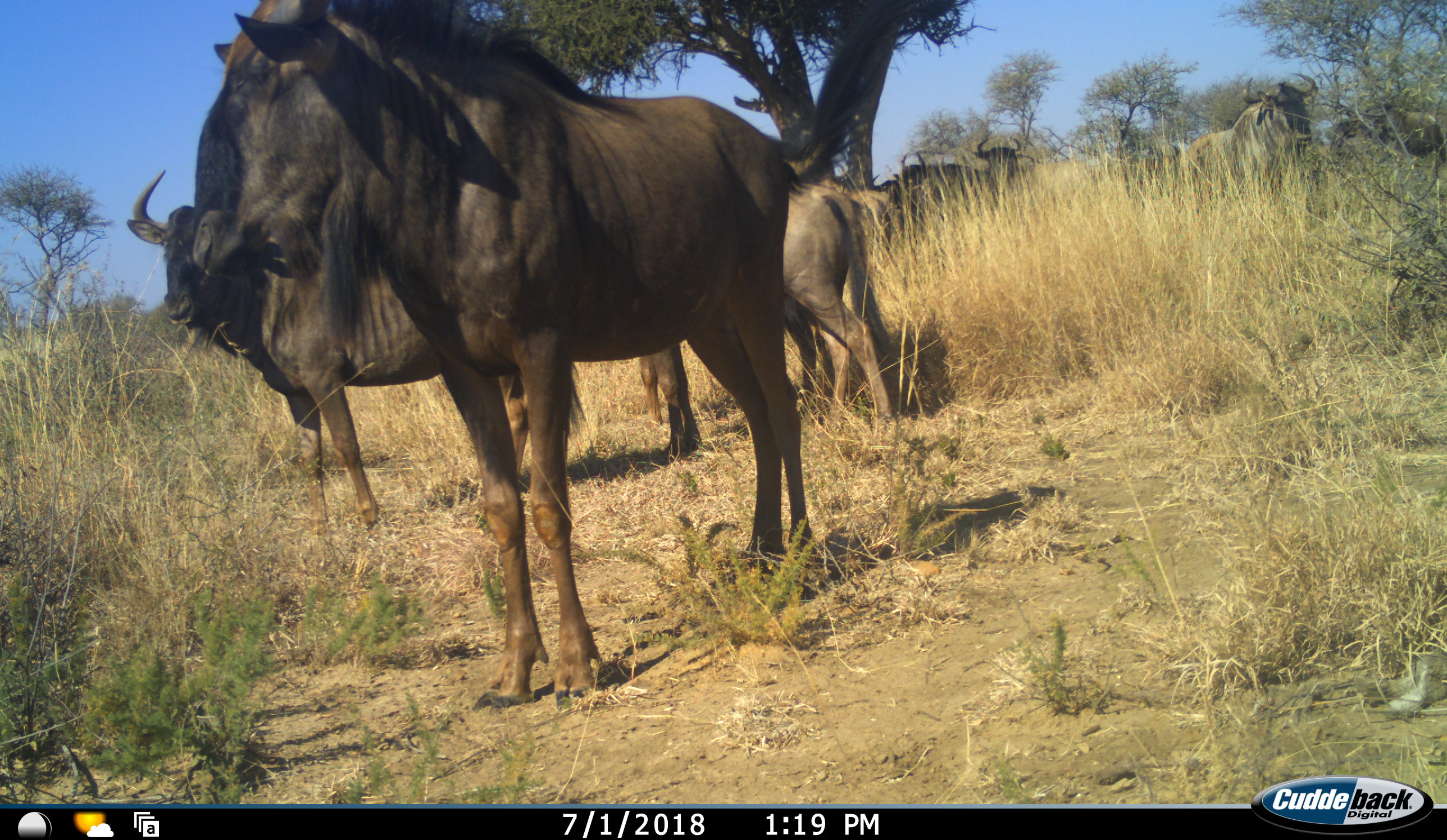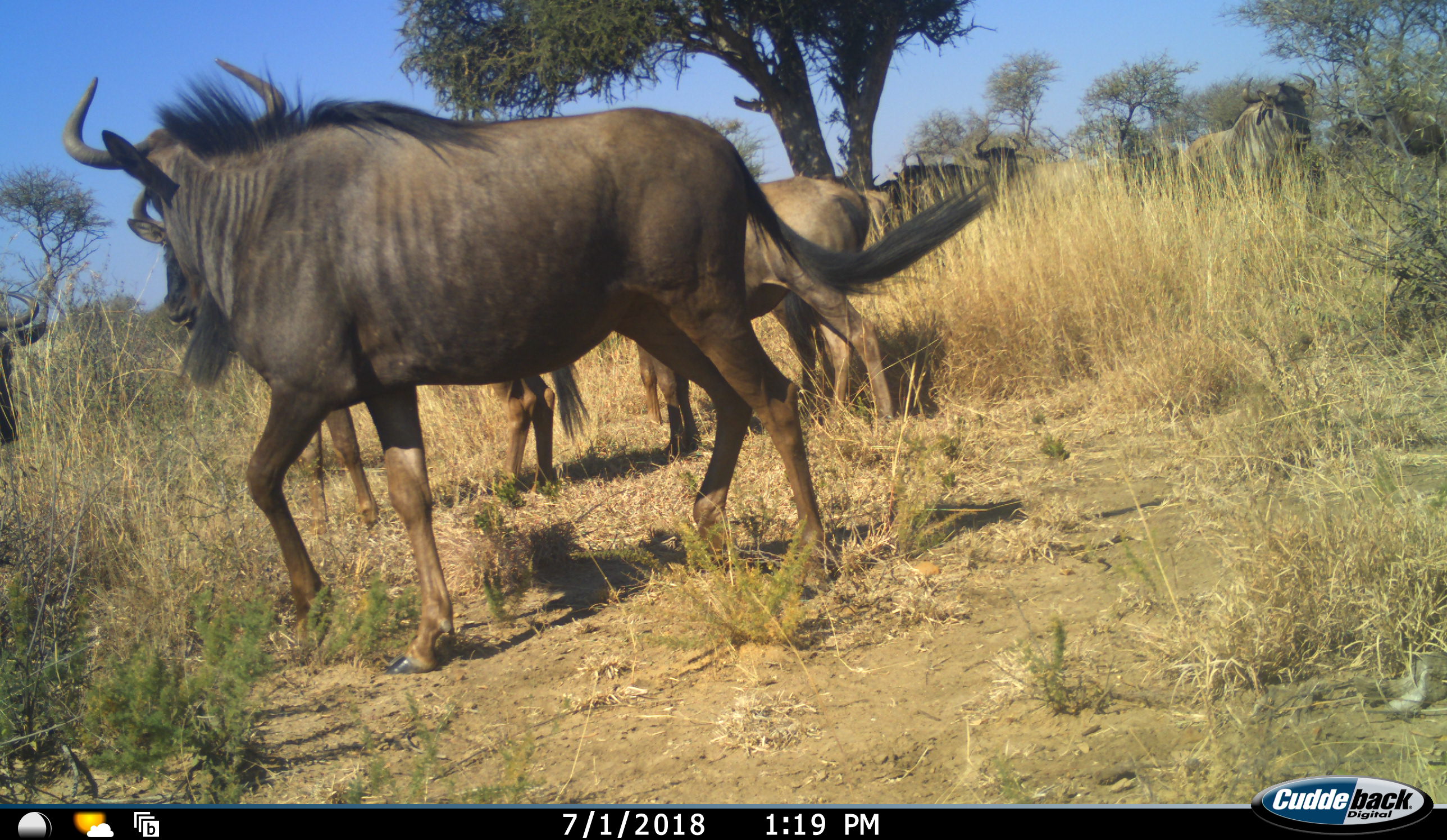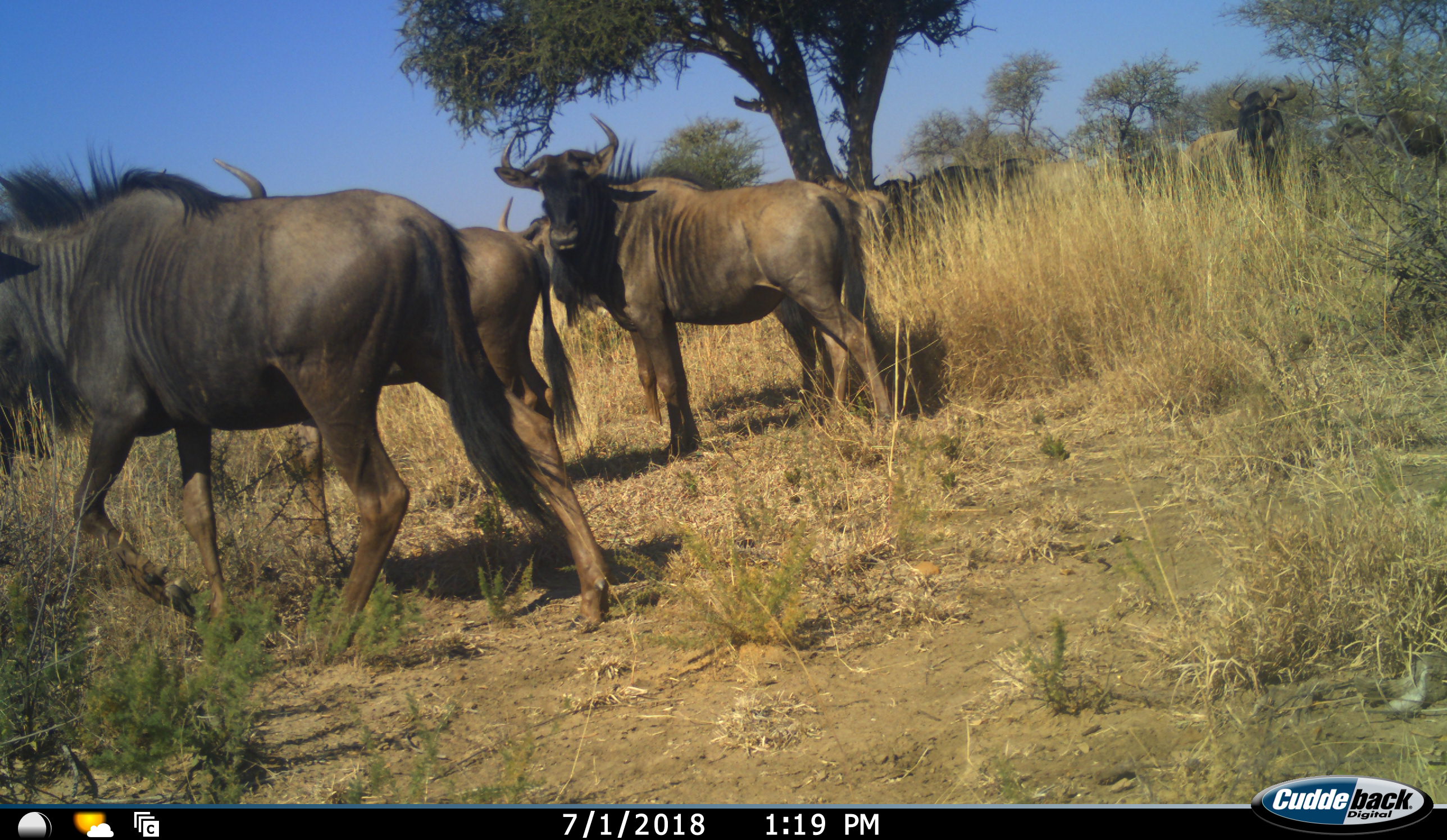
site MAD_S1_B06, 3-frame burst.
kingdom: Animalia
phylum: Chordata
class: Mammalia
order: Artiodactyla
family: Bovidae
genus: Connochaetes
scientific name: Connochaetes taurinus taurinus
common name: blue wildebeest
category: wildebeestblue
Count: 10.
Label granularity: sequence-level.